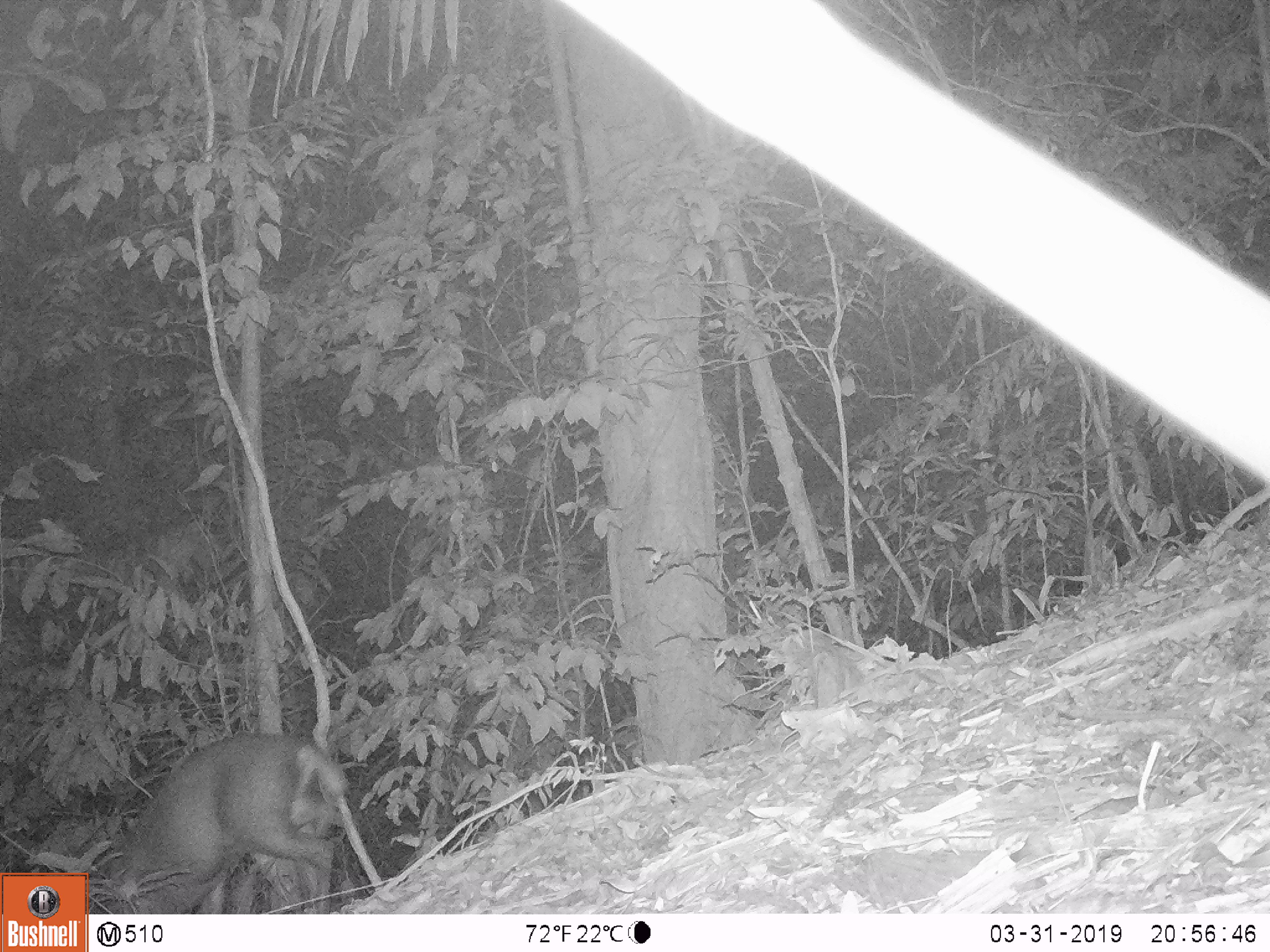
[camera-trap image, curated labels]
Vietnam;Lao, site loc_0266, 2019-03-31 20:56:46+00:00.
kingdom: Animalia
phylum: Chordata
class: Mammalia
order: Artiodactyla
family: Cervidae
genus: Muntiacus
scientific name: Muntiacus rooseveltorum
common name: roosevelt's muntjac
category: roosevelts muntjac group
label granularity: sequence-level